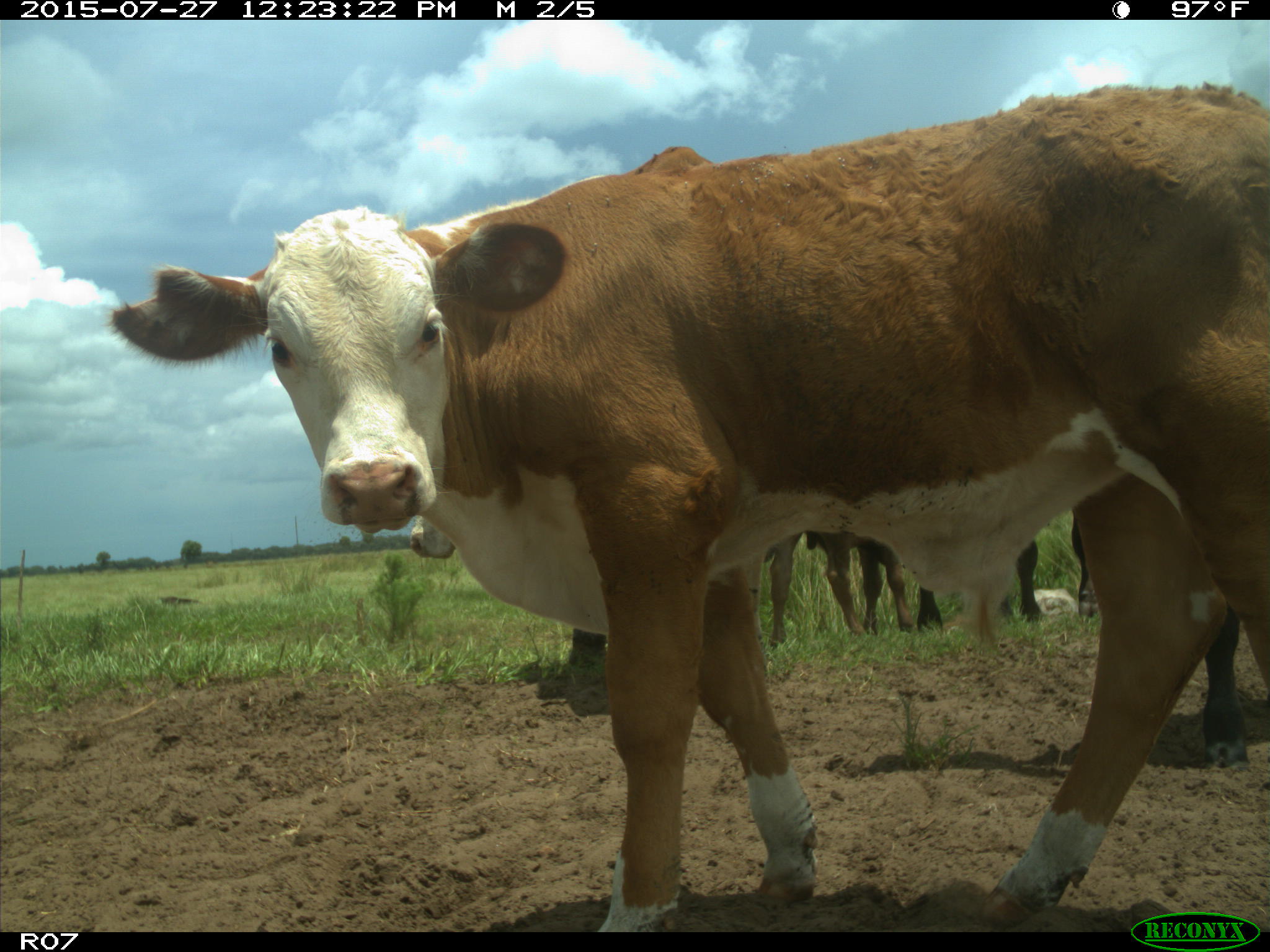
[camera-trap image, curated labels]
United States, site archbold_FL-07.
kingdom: Animalia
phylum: Chordata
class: Mammalia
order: Artiodactyla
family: Bovidae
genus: Bos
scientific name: Bos taurus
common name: domestic cow